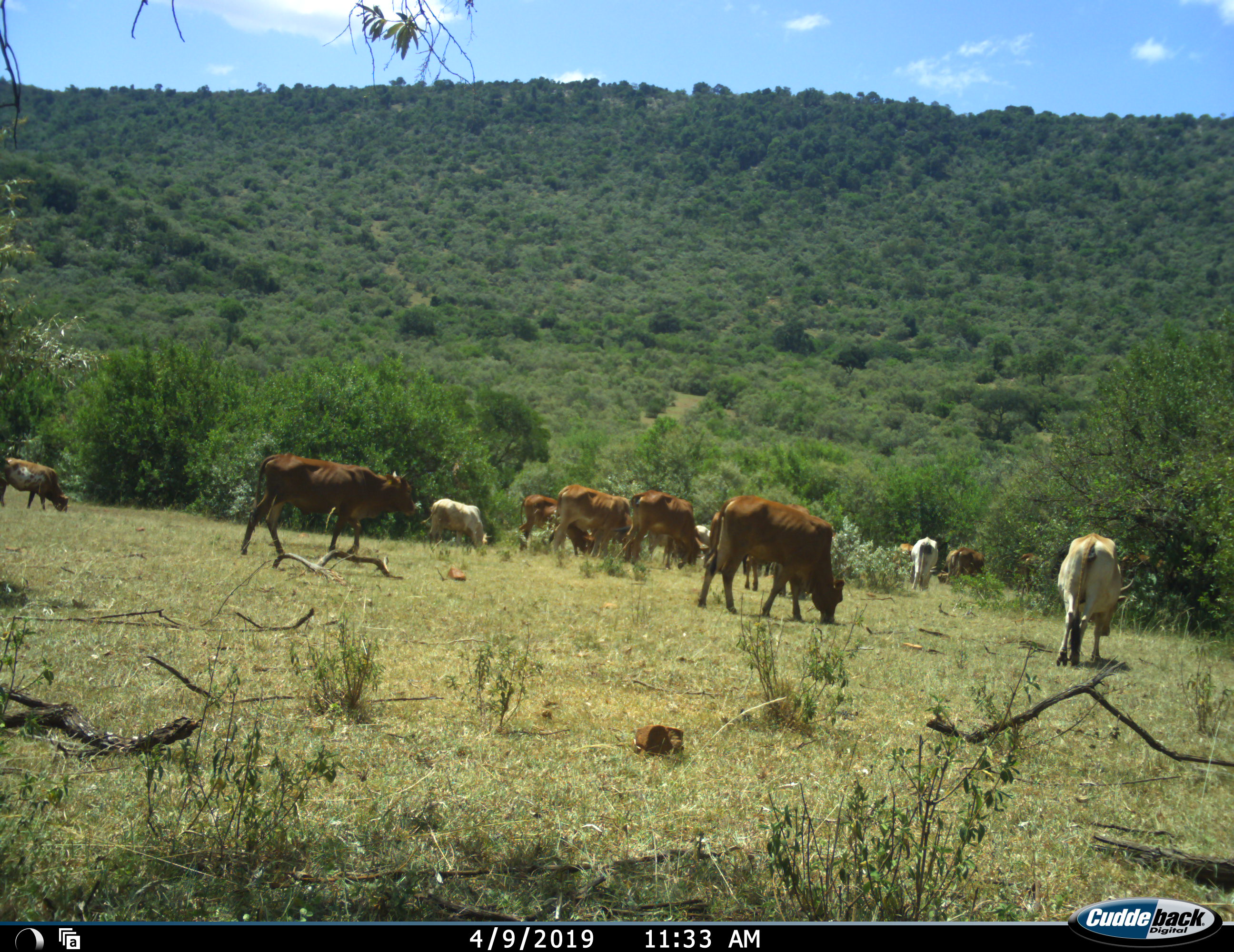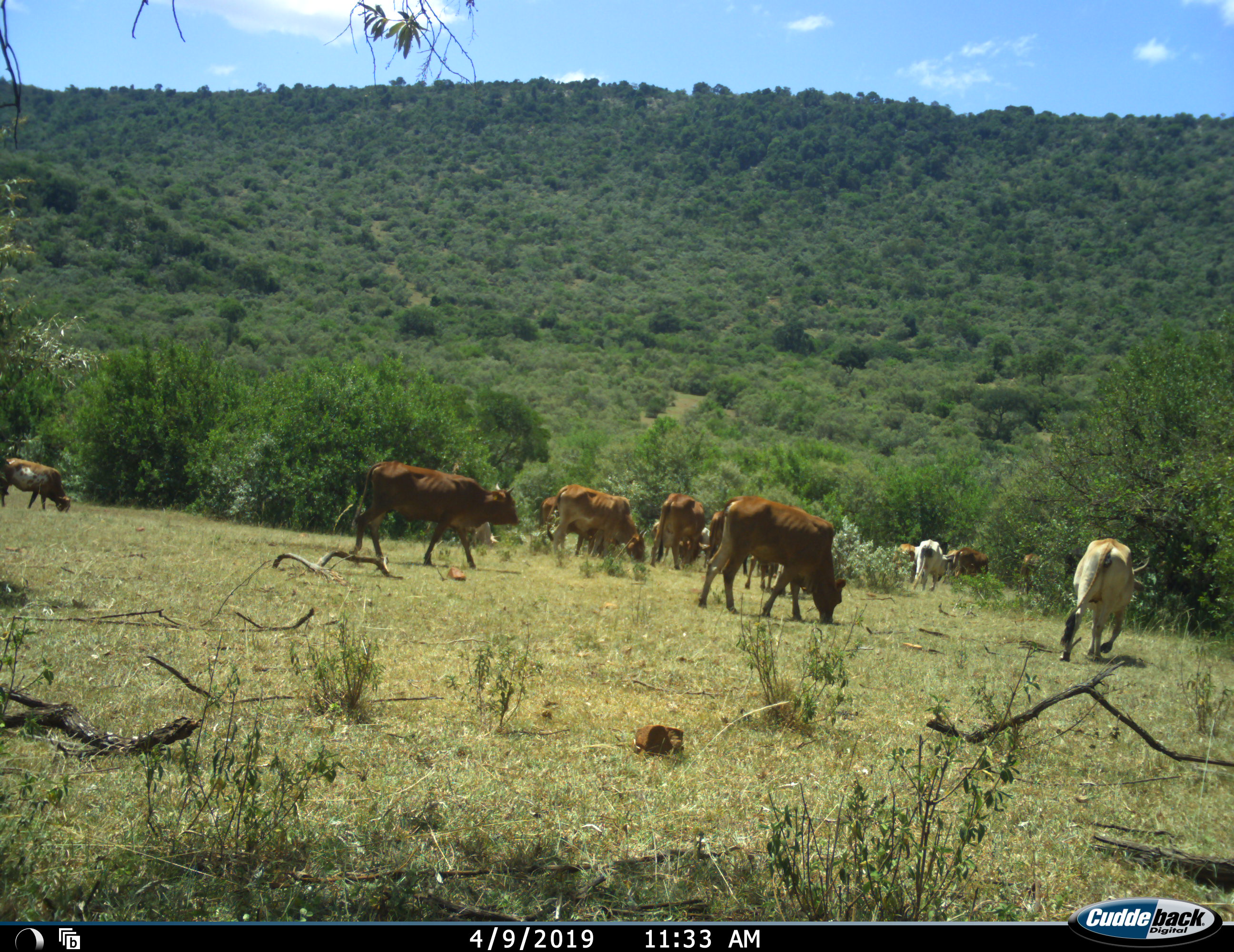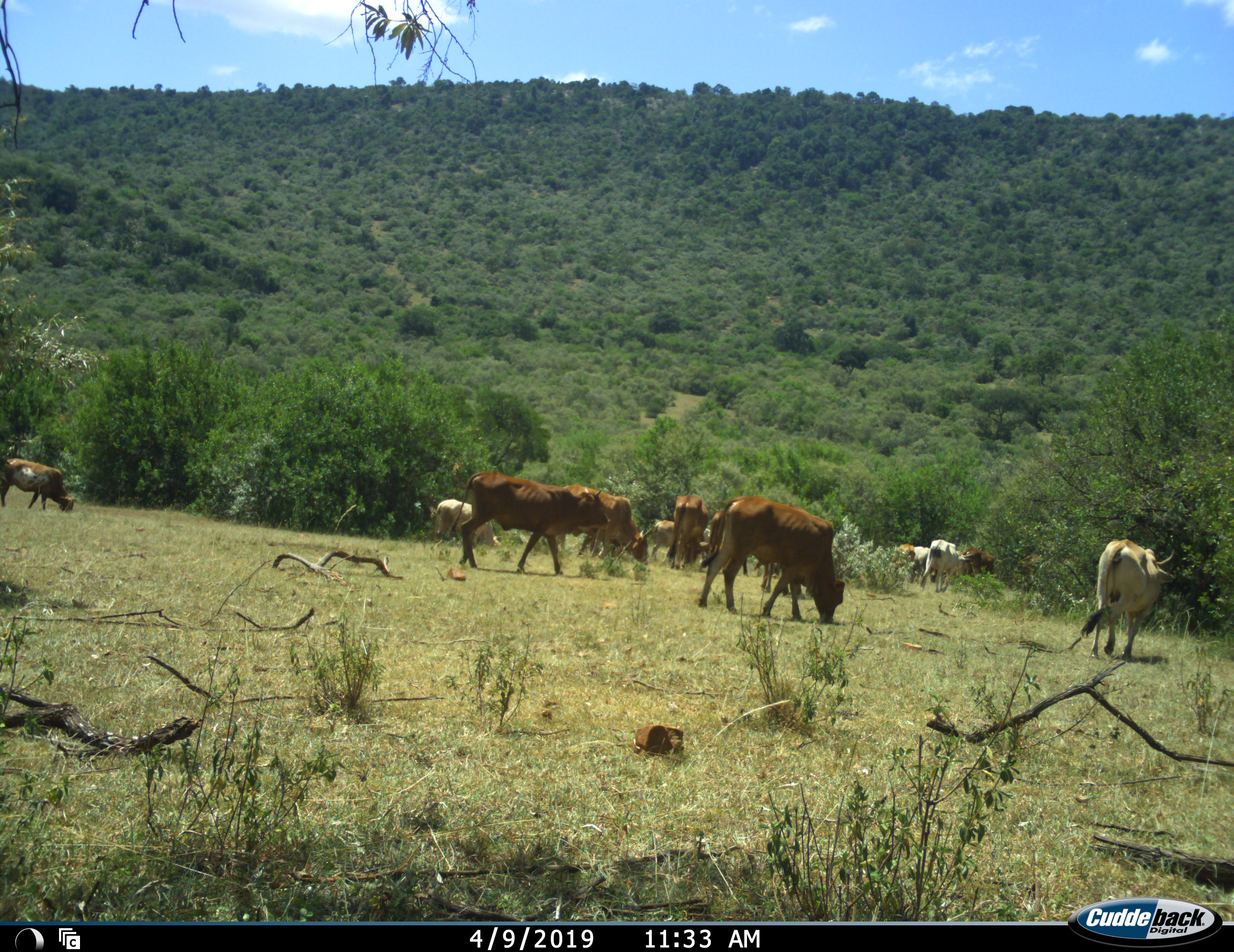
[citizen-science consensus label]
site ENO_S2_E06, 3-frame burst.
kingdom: Animalia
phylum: Chordata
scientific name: Vertebrata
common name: domestic animal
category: domesticanimal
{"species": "domesticanimal (domestic animal) (Vertebrata)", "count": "11-50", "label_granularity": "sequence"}